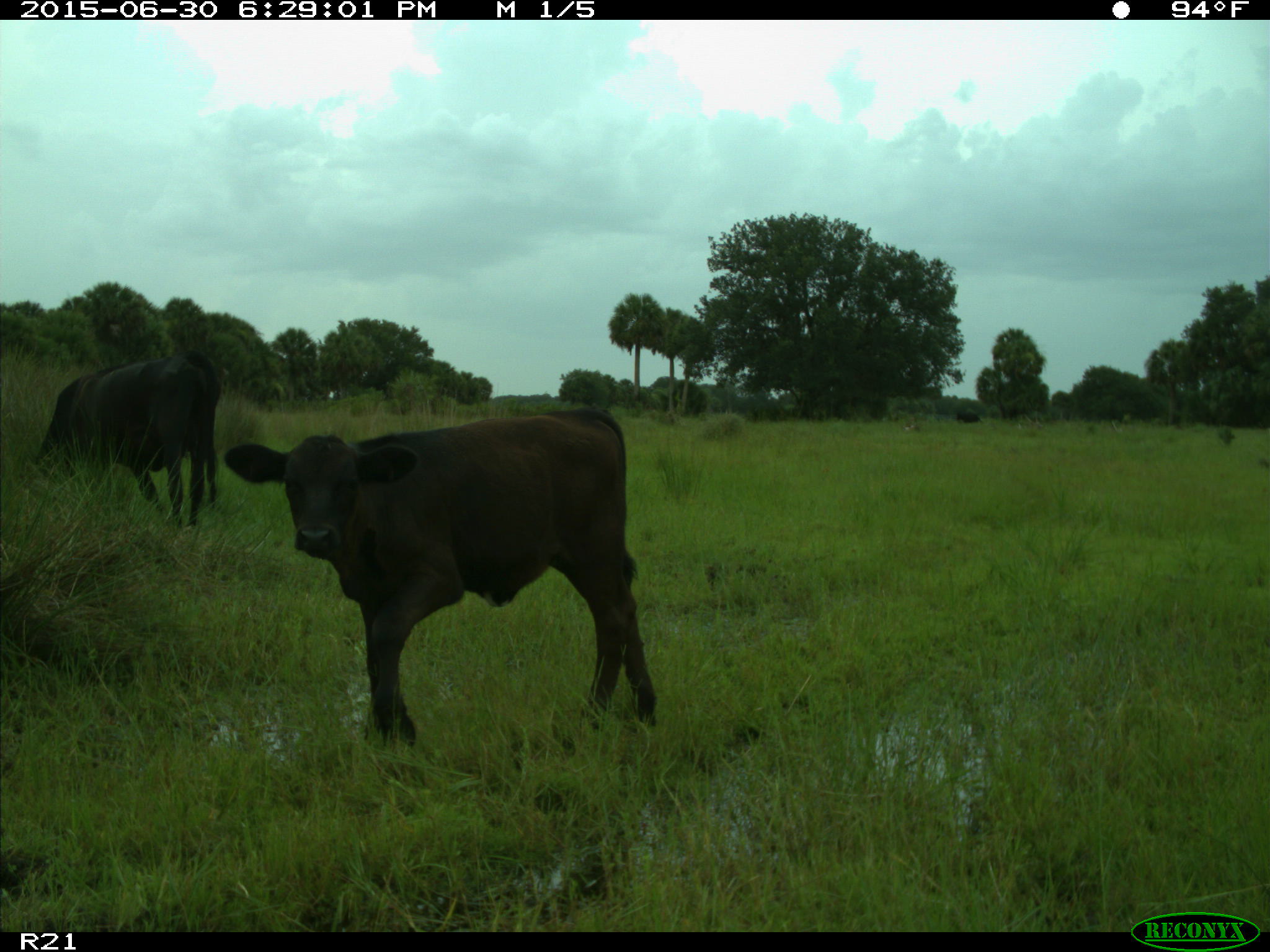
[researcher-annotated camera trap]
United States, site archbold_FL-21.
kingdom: Animalia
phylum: Chordata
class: Mammalia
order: Artiodactyla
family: Bovidae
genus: Bos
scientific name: Bos taurus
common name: domestic cow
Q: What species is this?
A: Bos taurus (domestic cow).